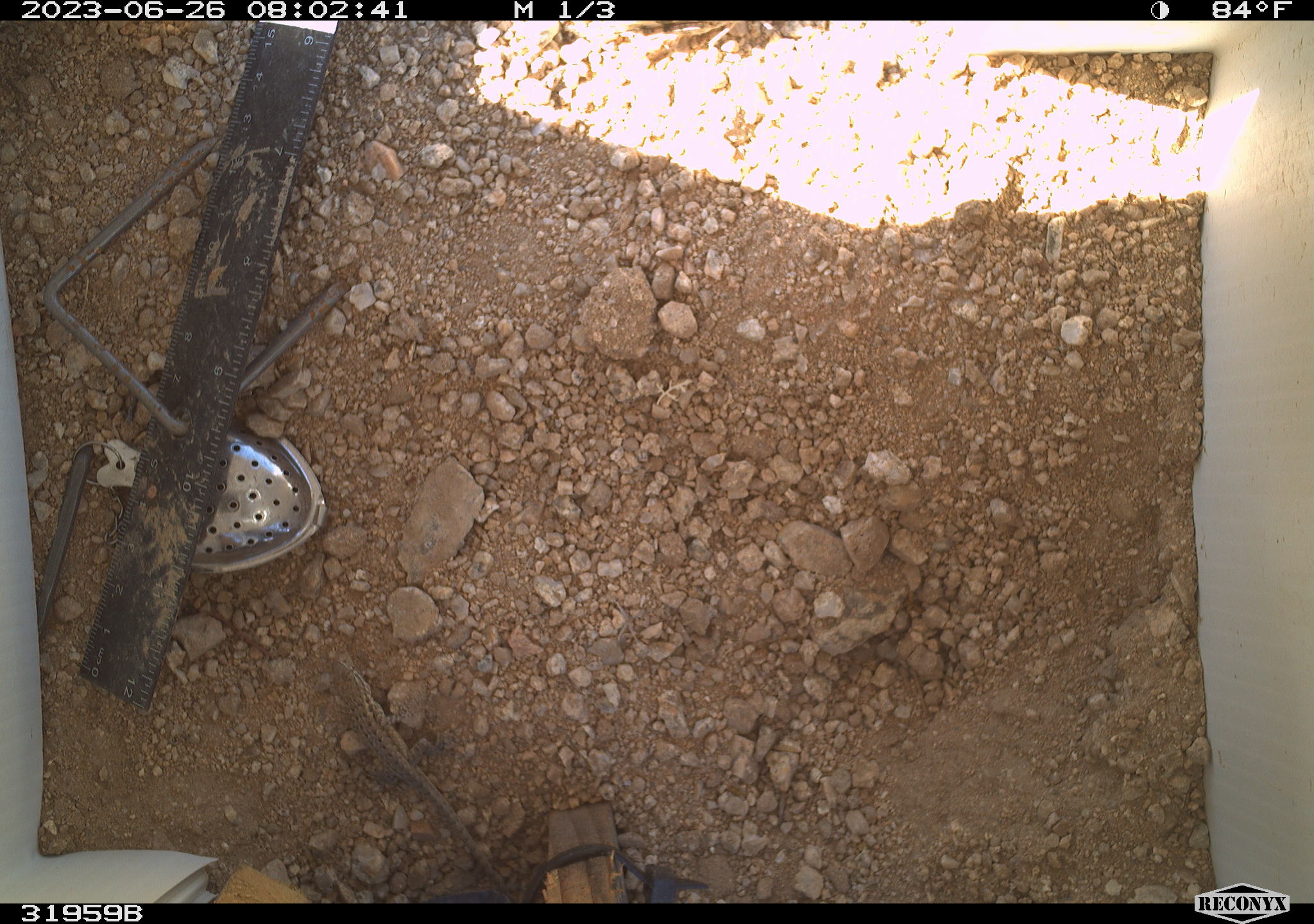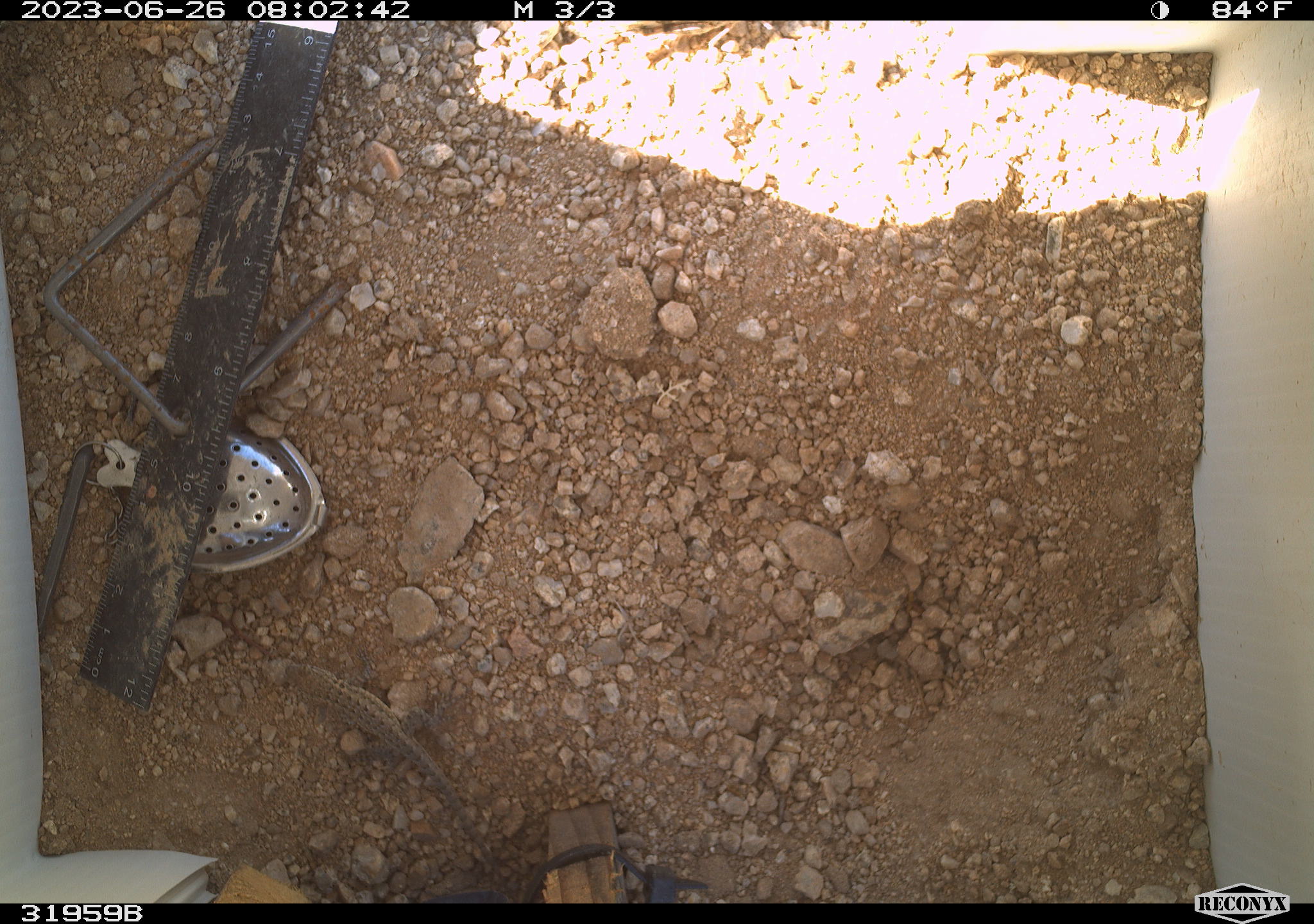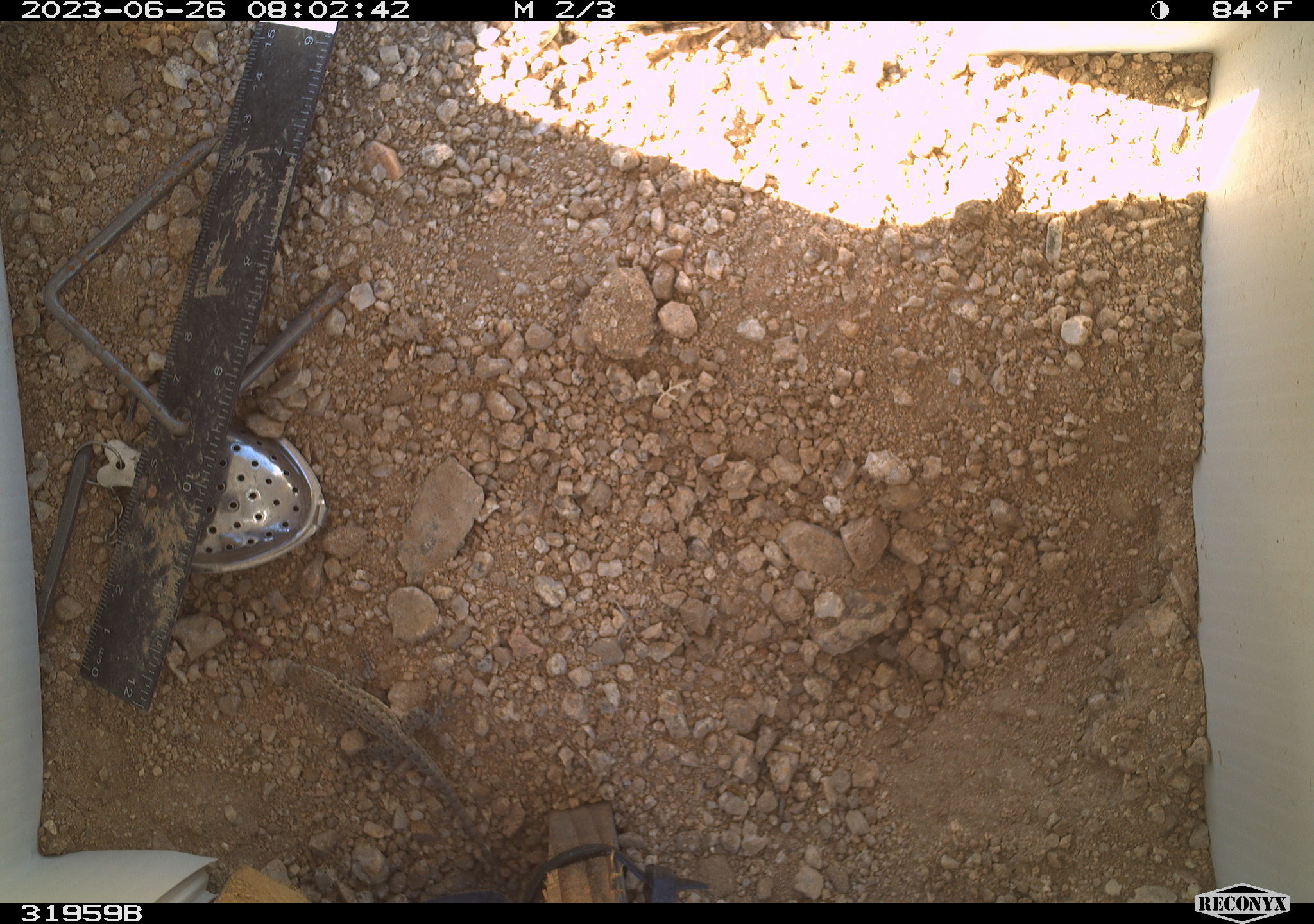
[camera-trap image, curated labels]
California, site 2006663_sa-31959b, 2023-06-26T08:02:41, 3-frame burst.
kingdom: Animalia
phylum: Chordata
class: Reptilia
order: Squamata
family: Phrynosomatidae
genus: Sceloporus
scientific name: Sceloporus graciosus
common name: common sagebrush lizard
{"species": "common sagebrush lizard (Sceloporus graciosus)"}